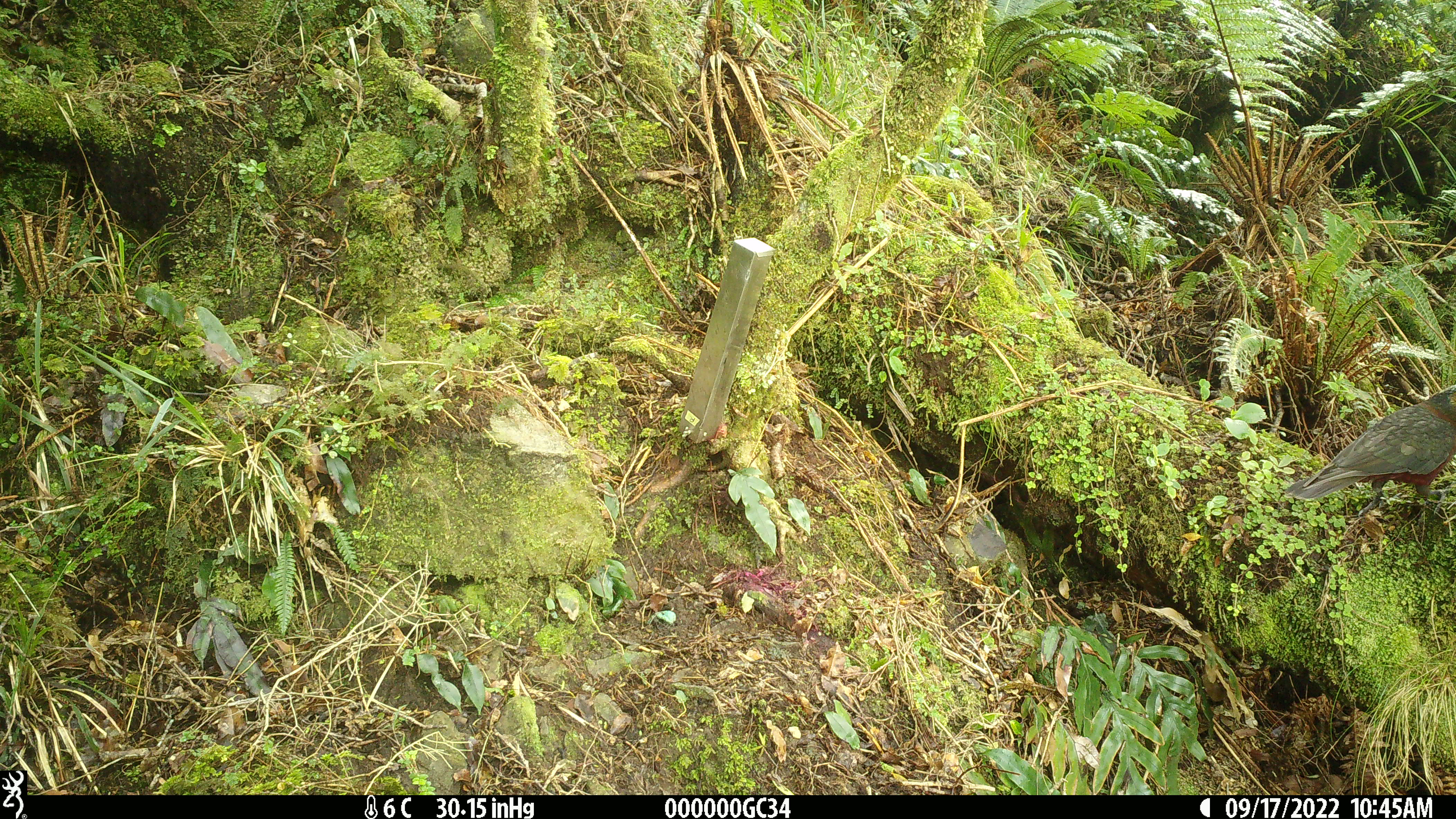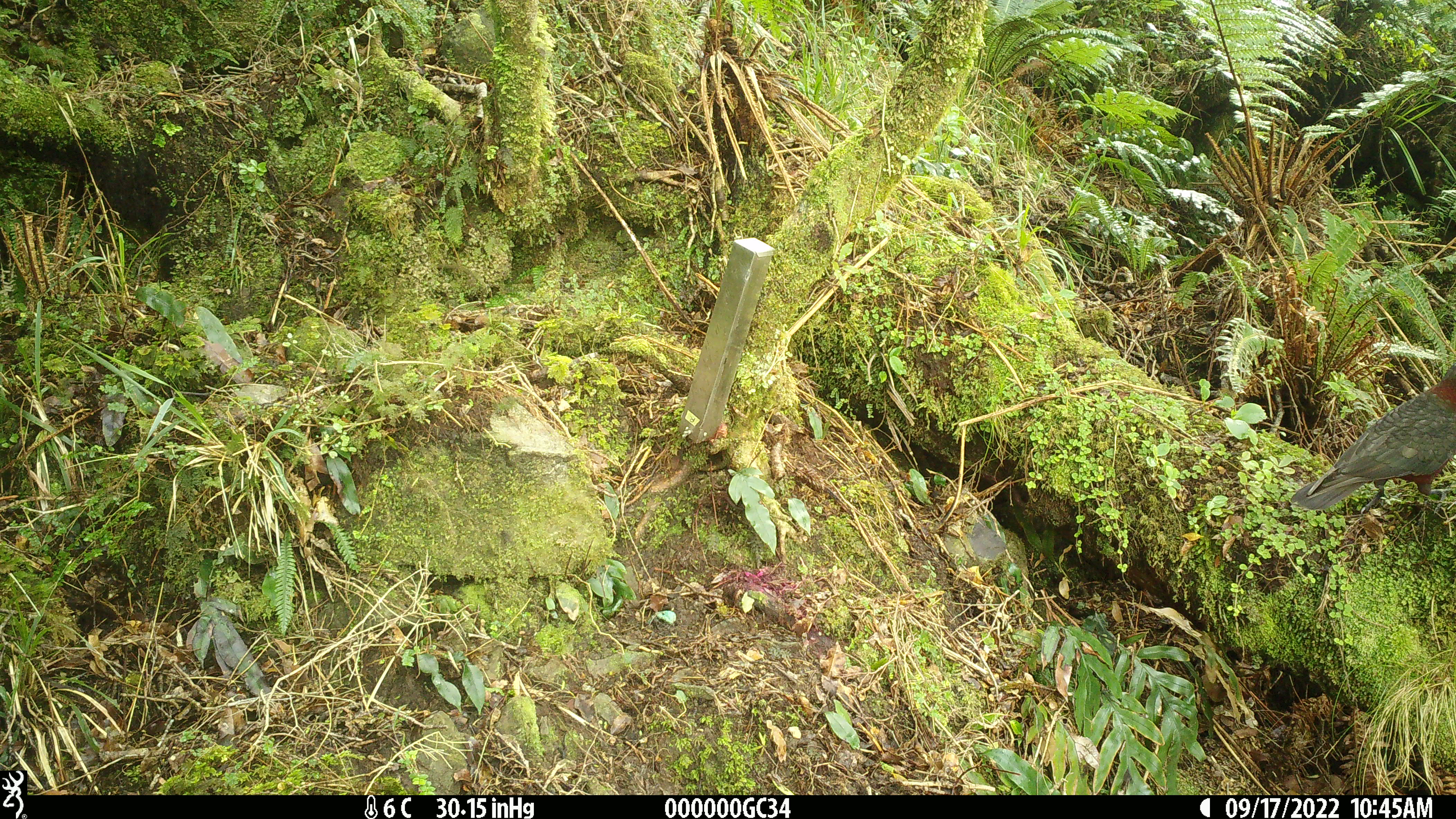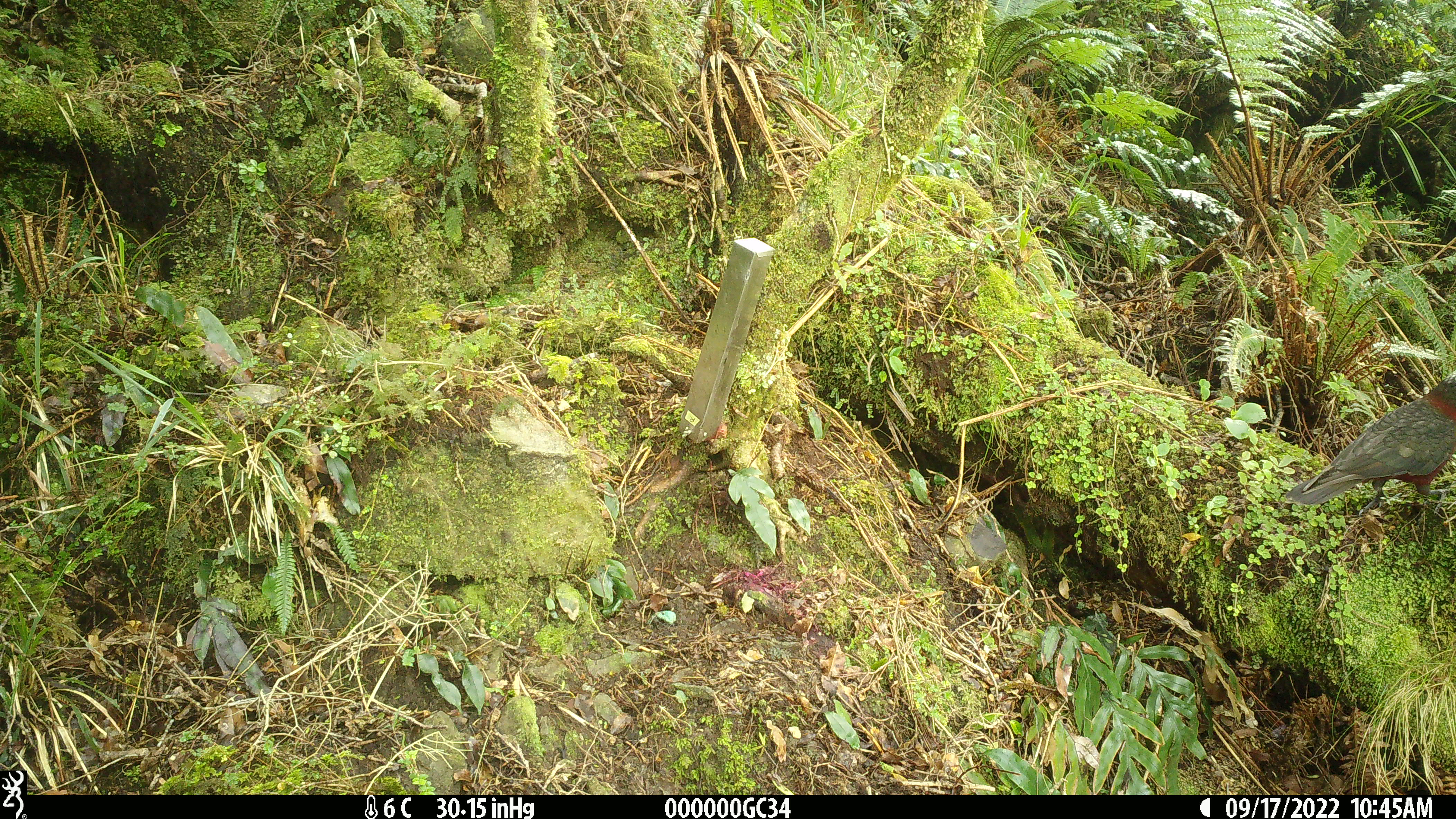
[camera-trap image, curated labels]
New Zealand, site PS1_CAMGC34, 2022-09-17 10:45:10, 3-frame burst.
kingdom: Animalia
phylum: Chordata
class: Aves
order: Psittaciformes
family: Strigopidae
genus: Nestor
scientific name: Nestor meridionalis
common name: kaka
Kaka (Nestor meridionalis).